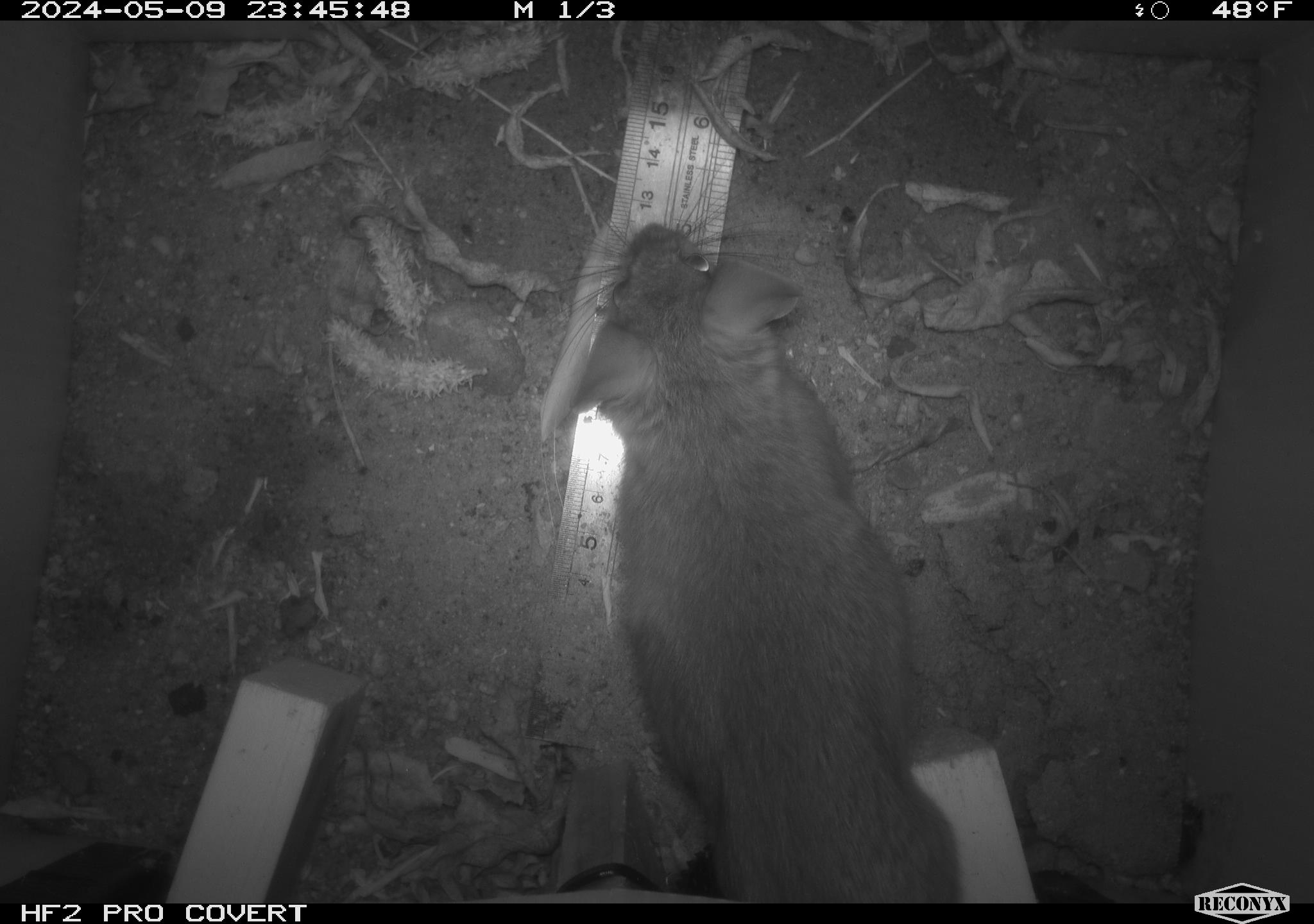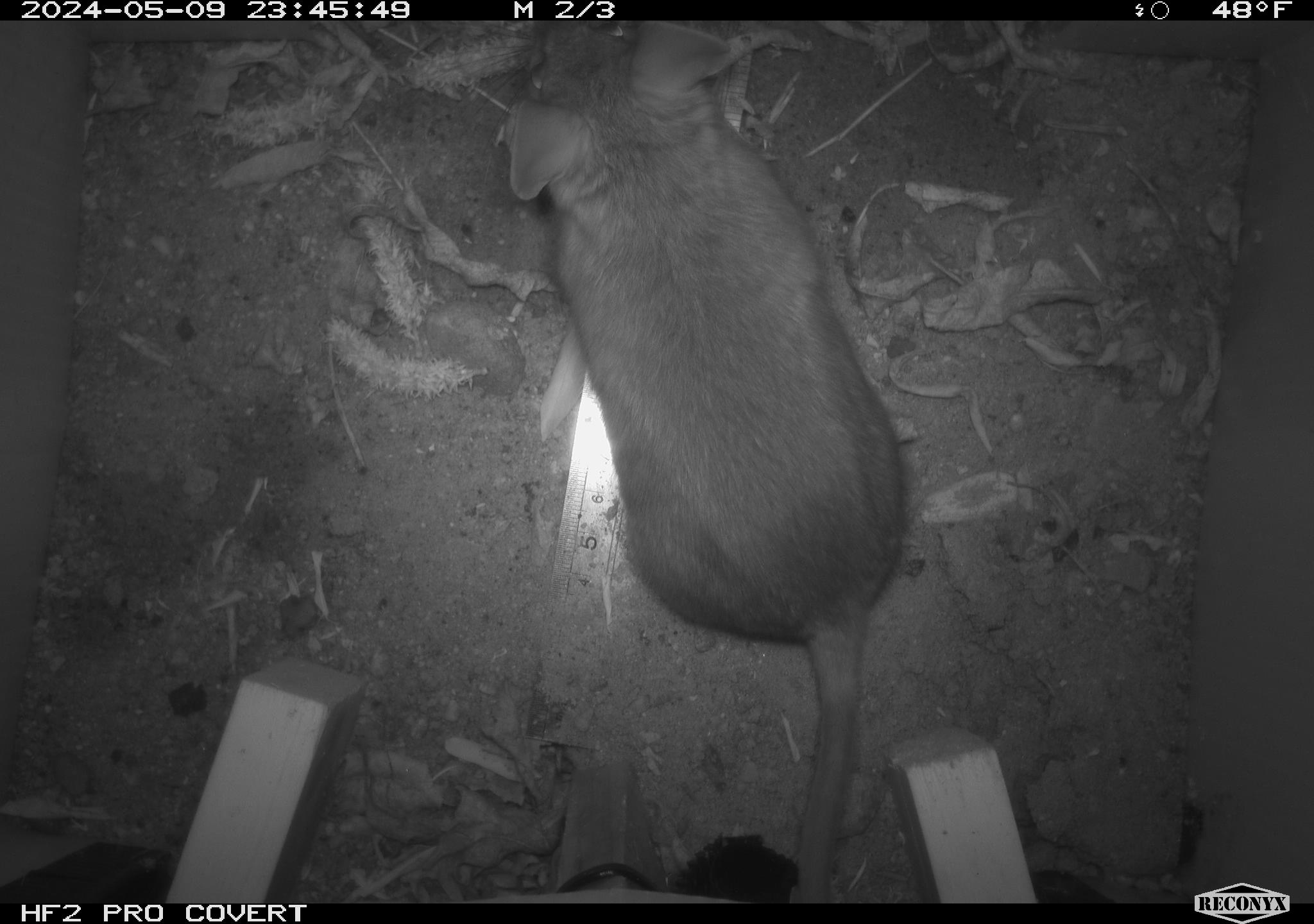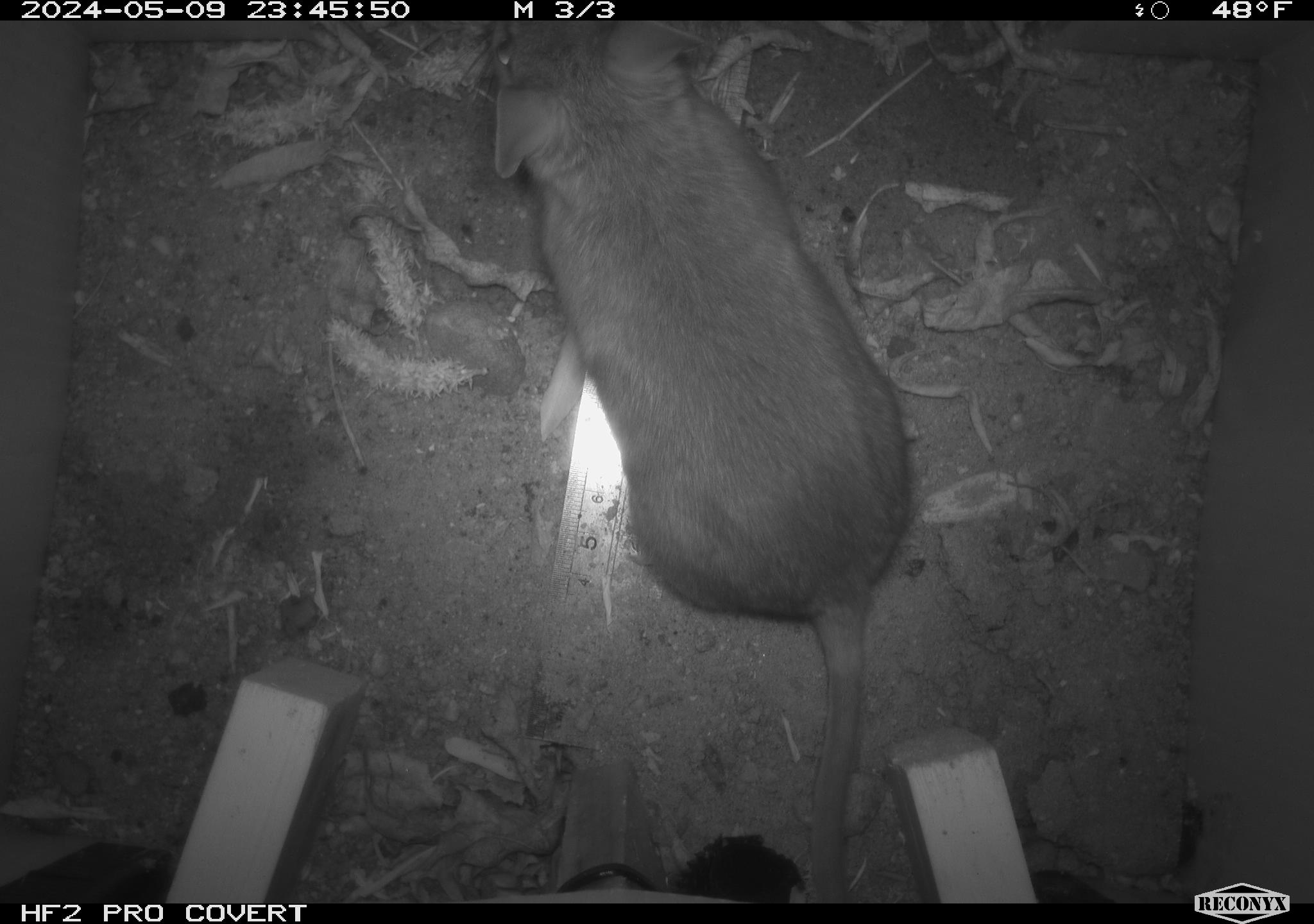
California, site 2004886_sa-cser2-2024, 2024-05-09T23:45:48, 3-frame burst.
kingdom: Animalia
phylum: Chordata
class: Mammalia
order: Rodentia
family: Muridae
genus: Rattus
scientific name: Rattus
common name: rat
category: rattus species